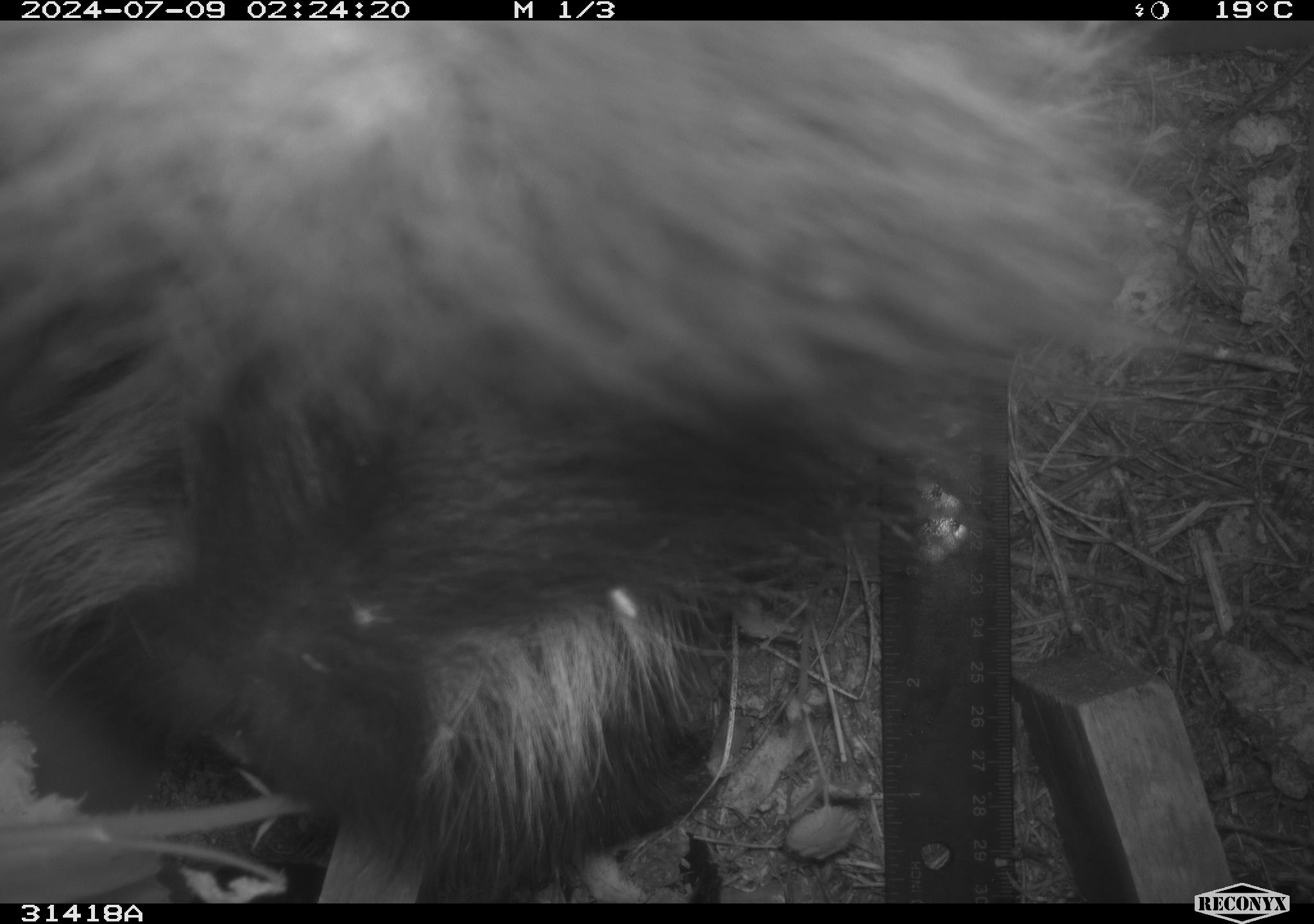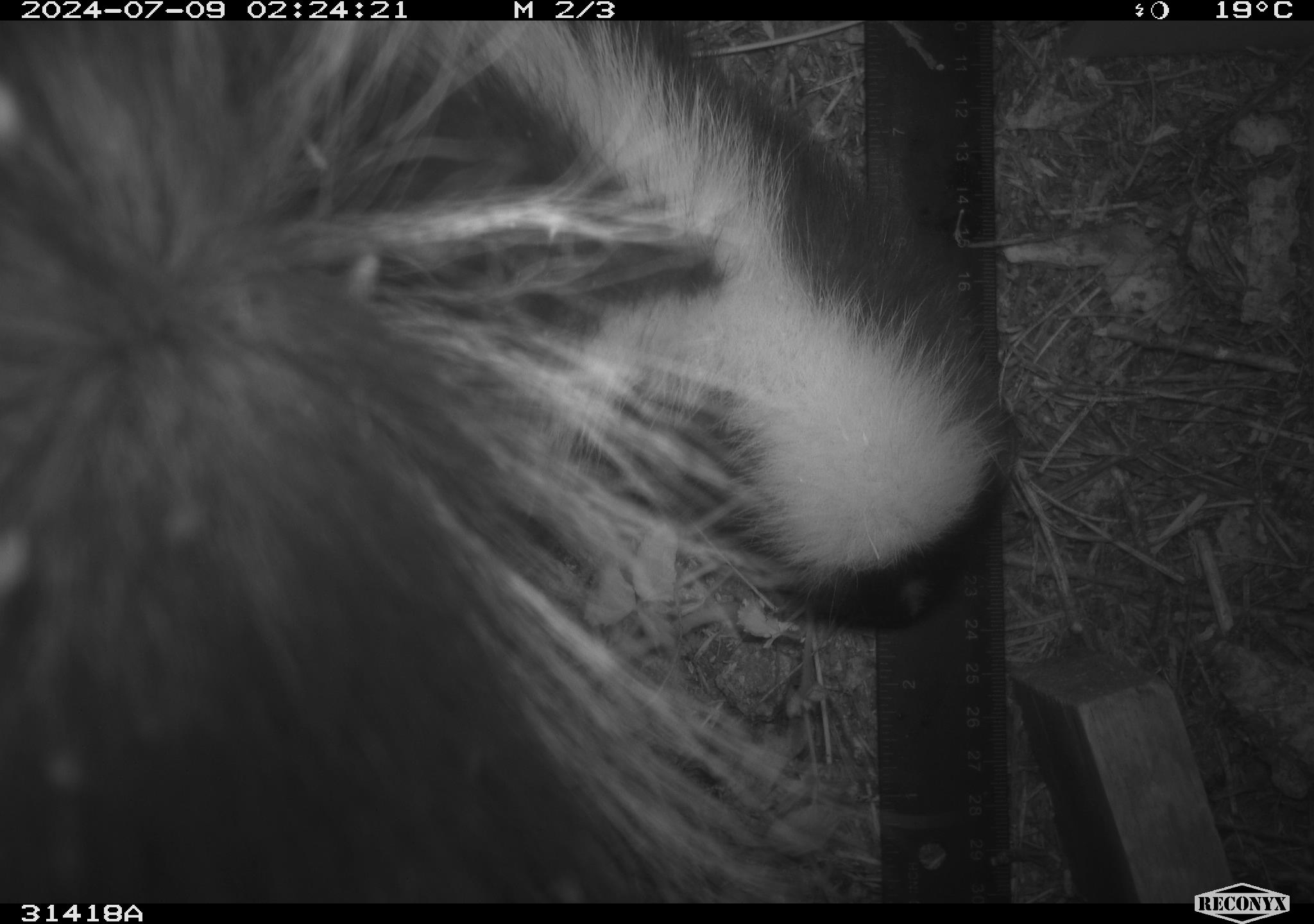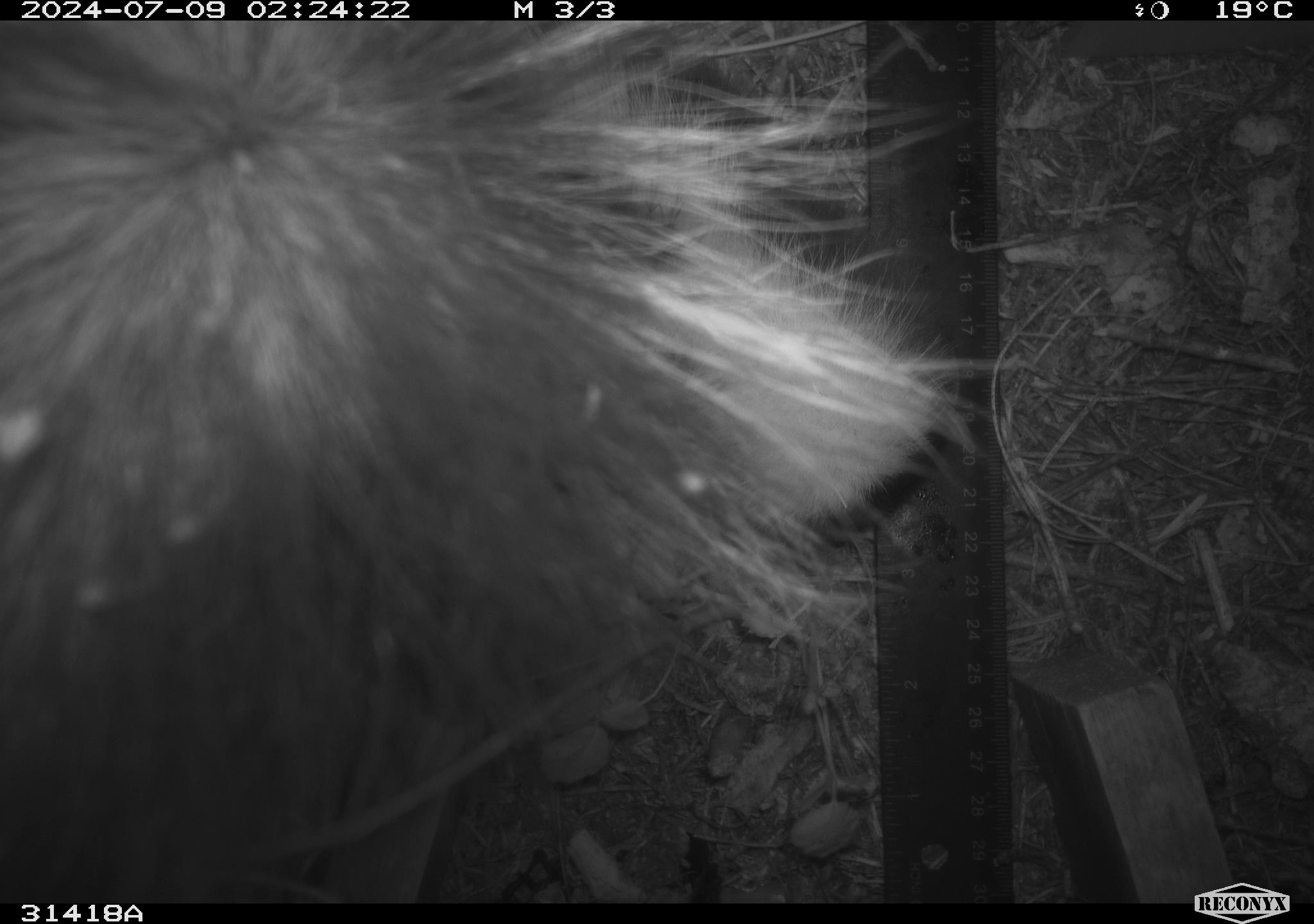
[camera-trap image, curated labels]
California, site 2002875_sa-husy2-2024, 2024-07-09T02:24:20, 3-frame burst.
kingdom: Animalia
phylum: Chordata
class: Mammalia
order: Carnivora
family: Mephitidae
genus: Mephitis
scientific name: Mephitis mephitis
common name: striped skunk